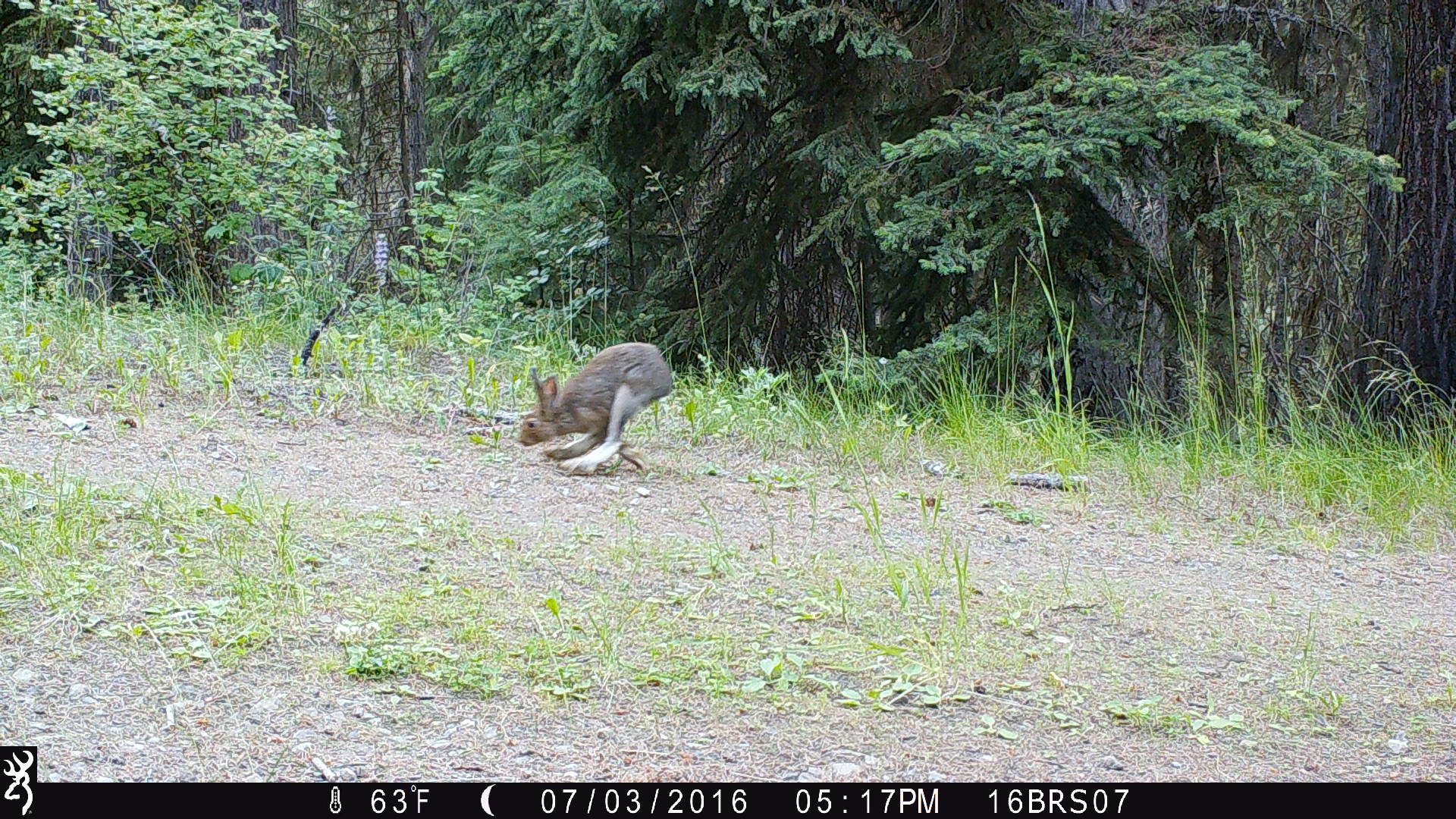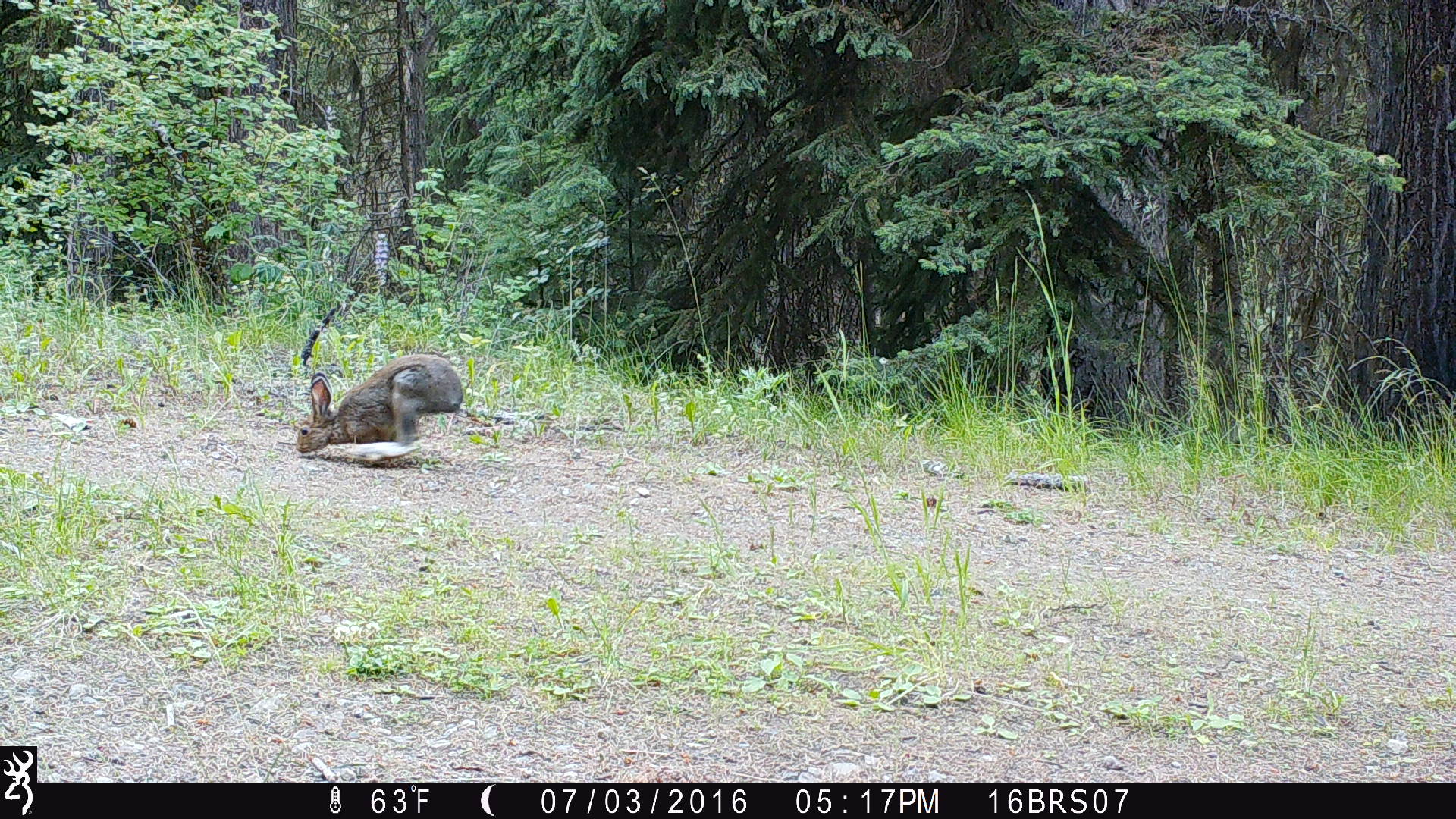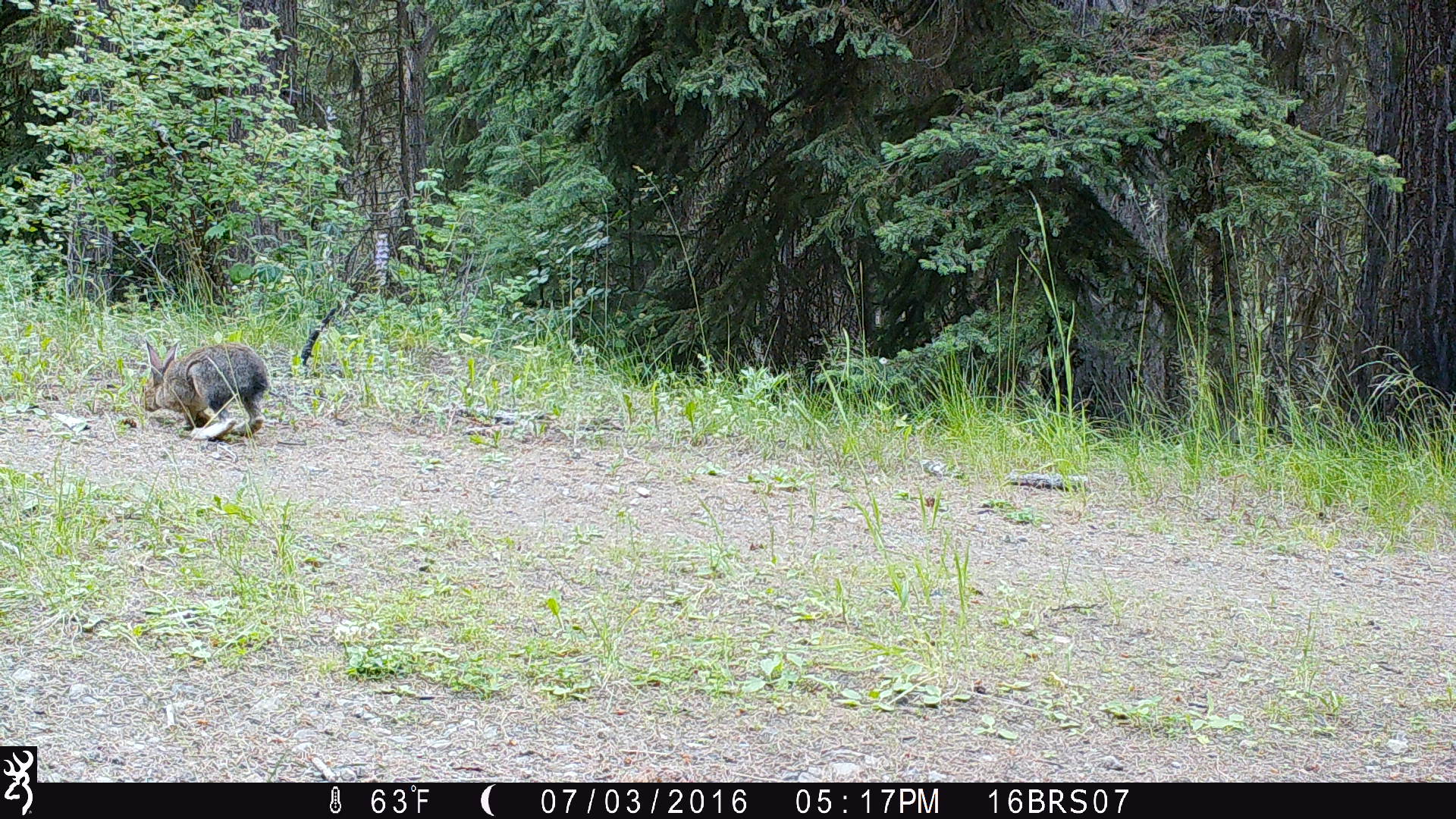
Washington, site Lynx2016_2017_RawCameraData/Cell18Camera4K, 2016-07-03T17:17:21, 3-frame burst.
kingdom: Animalia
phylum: Chordata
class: Mammalia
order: Lagomorpha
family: Leporidae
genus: Lepus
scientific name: Lepus americanus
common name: snowshoe hare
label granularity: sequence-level